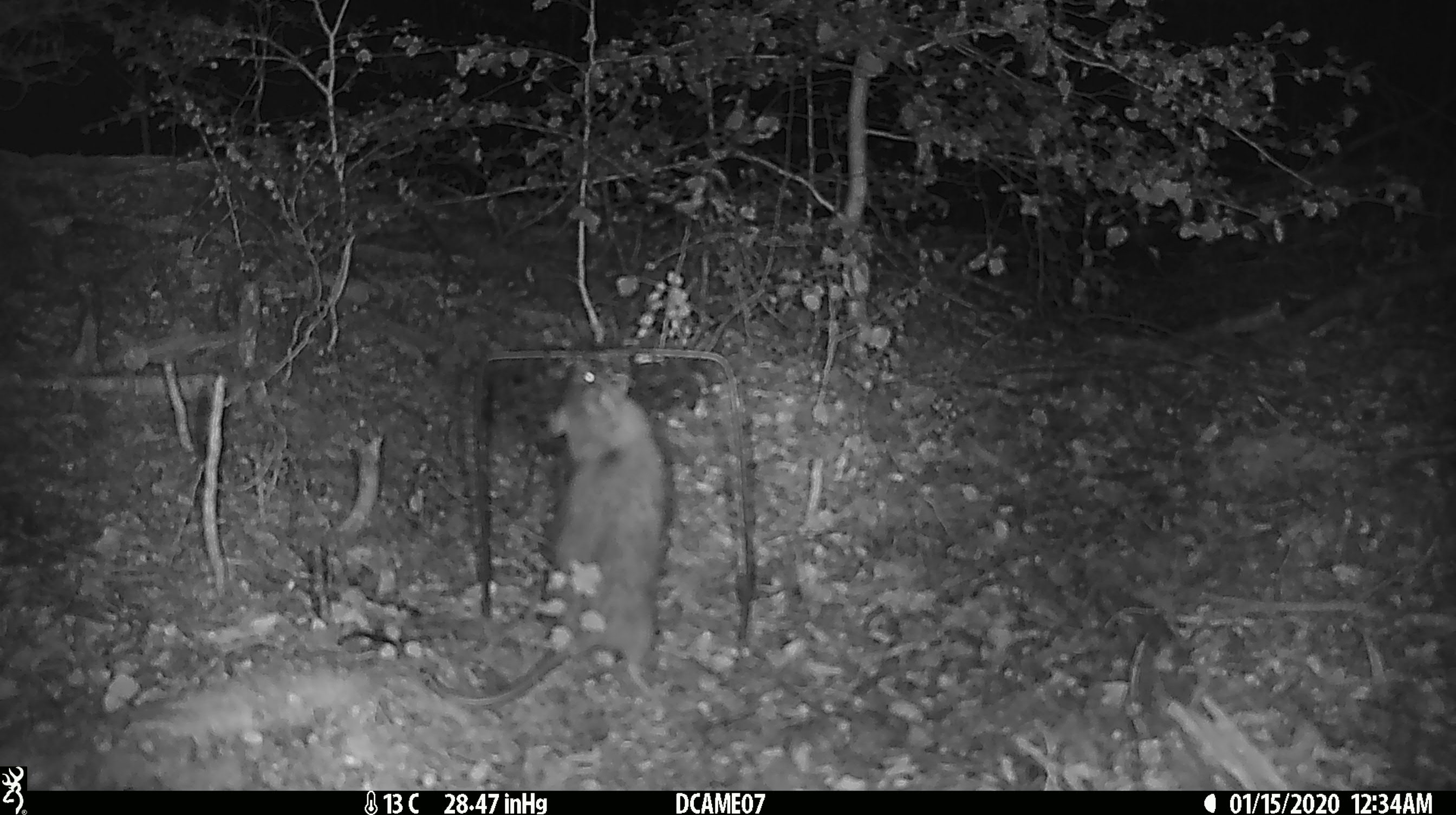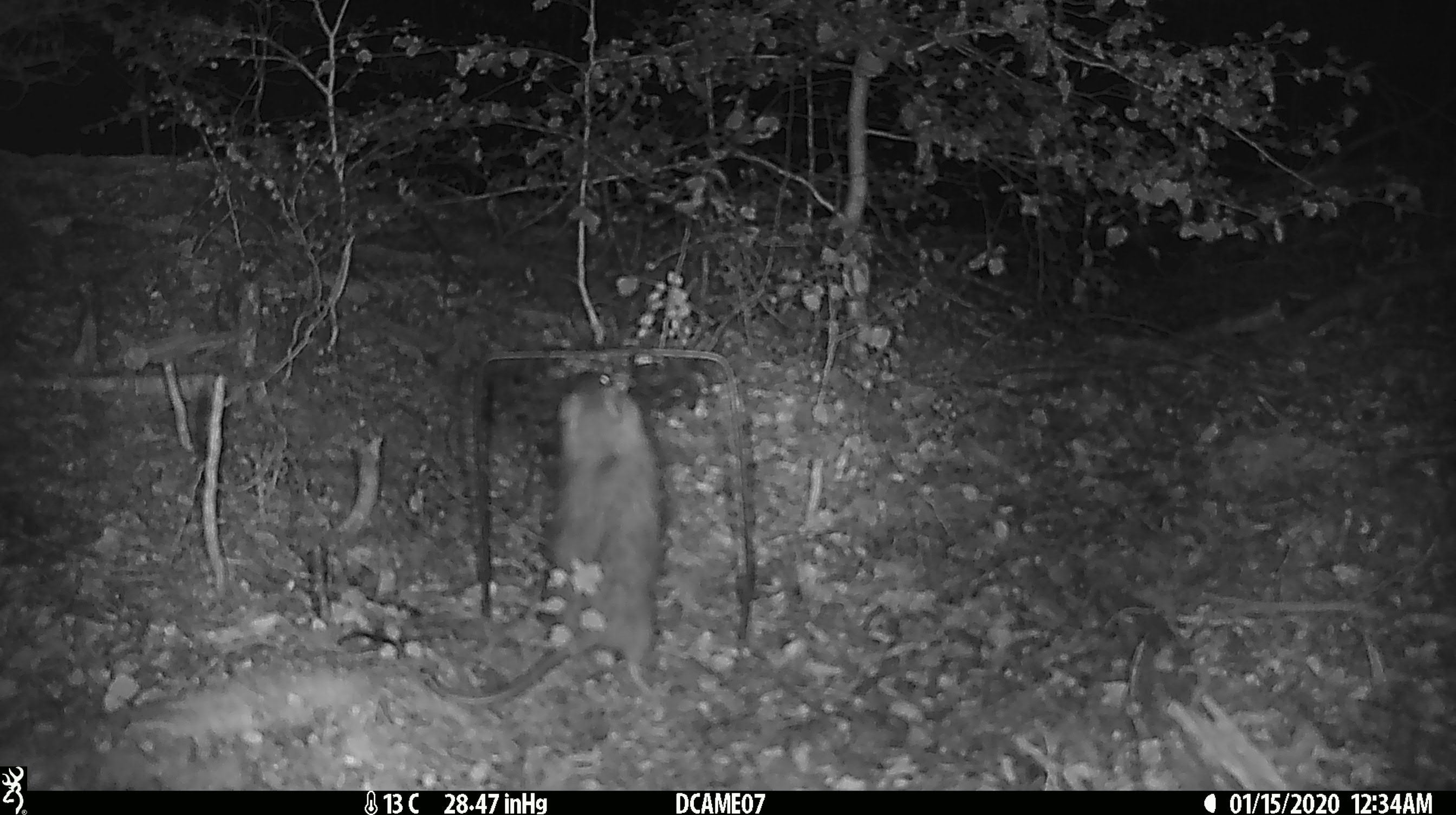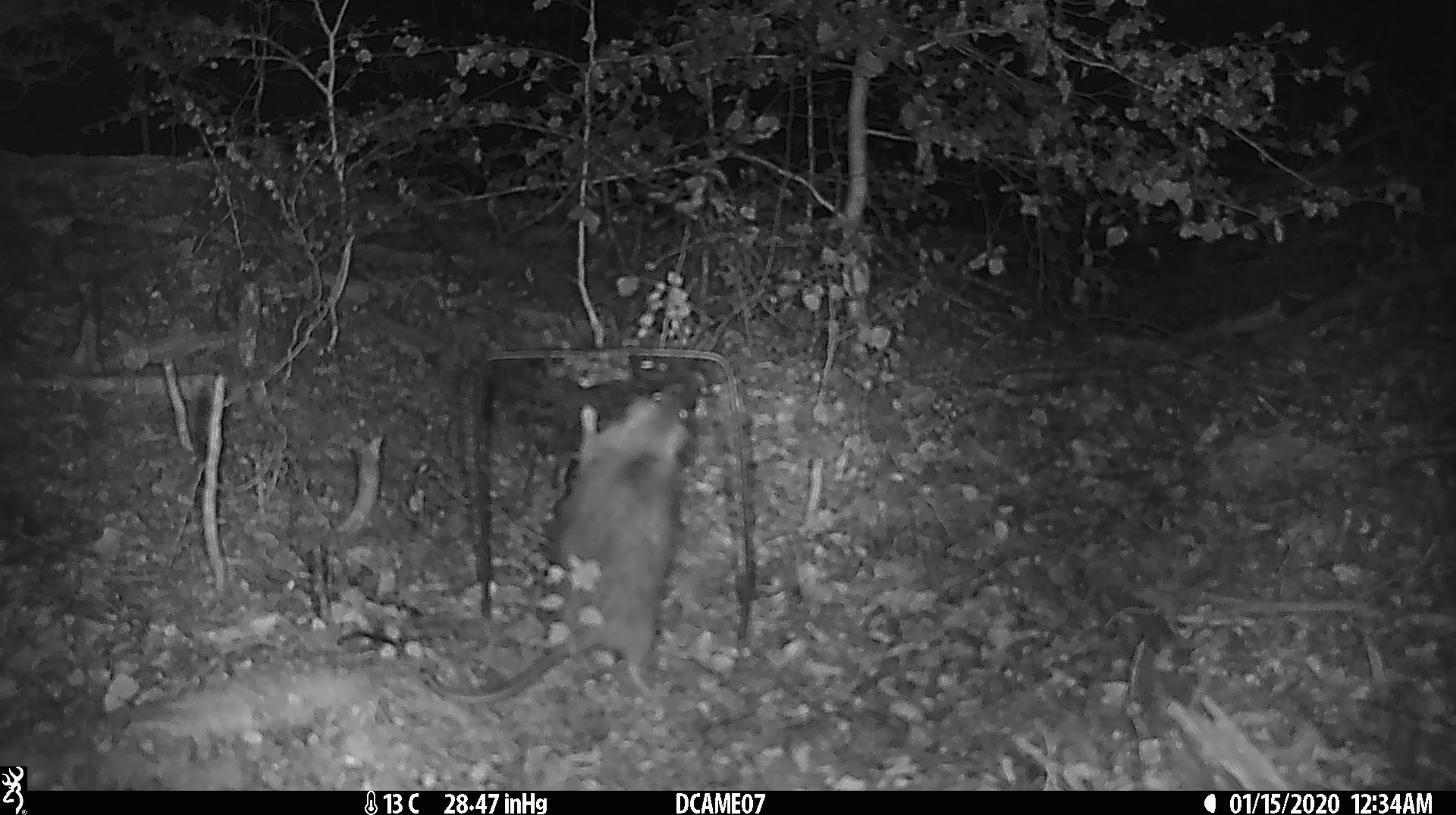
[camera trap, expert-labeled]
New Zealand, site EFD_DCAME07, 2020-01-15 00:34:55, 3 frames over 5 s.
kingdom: Animalia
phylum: Chordata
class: Mammalia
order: Rodentia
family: Muridae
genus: Rattus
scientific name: Rattus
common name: rat